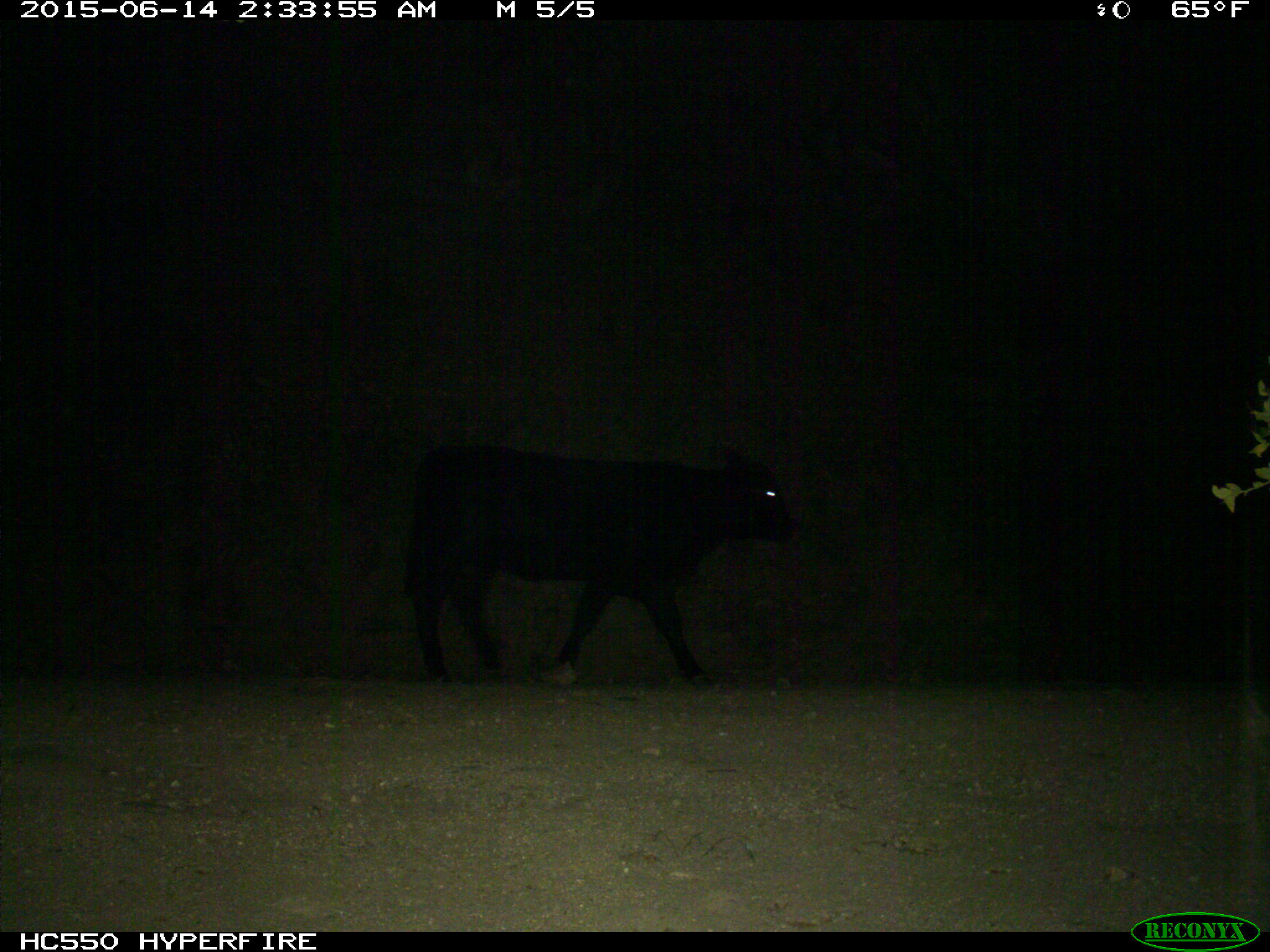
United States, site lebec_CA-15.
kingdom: Animalia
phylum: Chordata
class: Mammalia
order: Artiodactyla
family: Bovidae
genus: Bos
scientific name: Bos taurus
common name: domestic cow